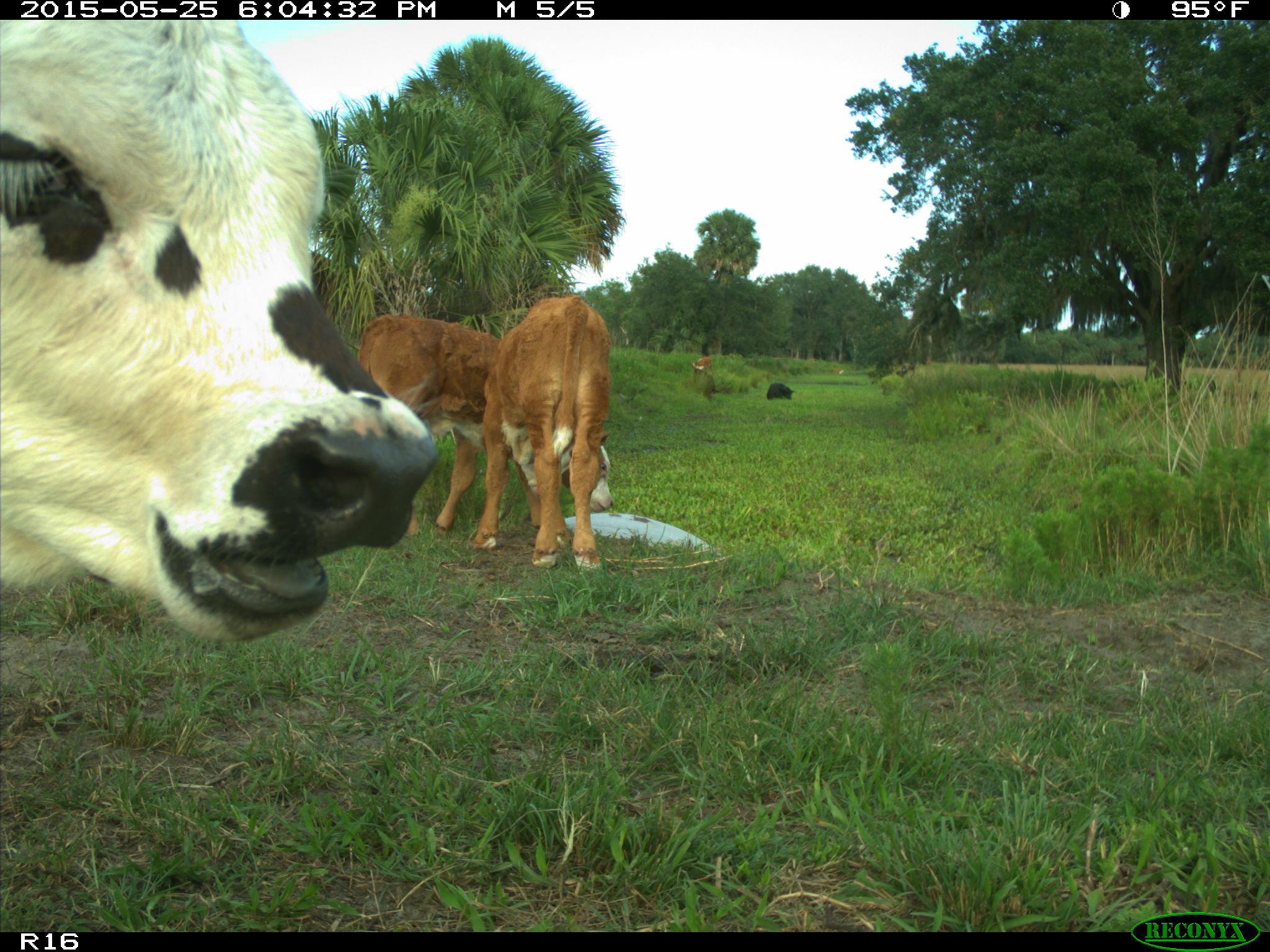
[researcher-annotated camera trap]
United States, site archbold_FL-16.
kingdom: Animalia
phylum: Chordata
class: Mammalia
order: Artiodactyla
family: Bovidae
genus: Bos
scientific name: Bos taurus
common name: domestic cow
Bos taurus (domestic cow).